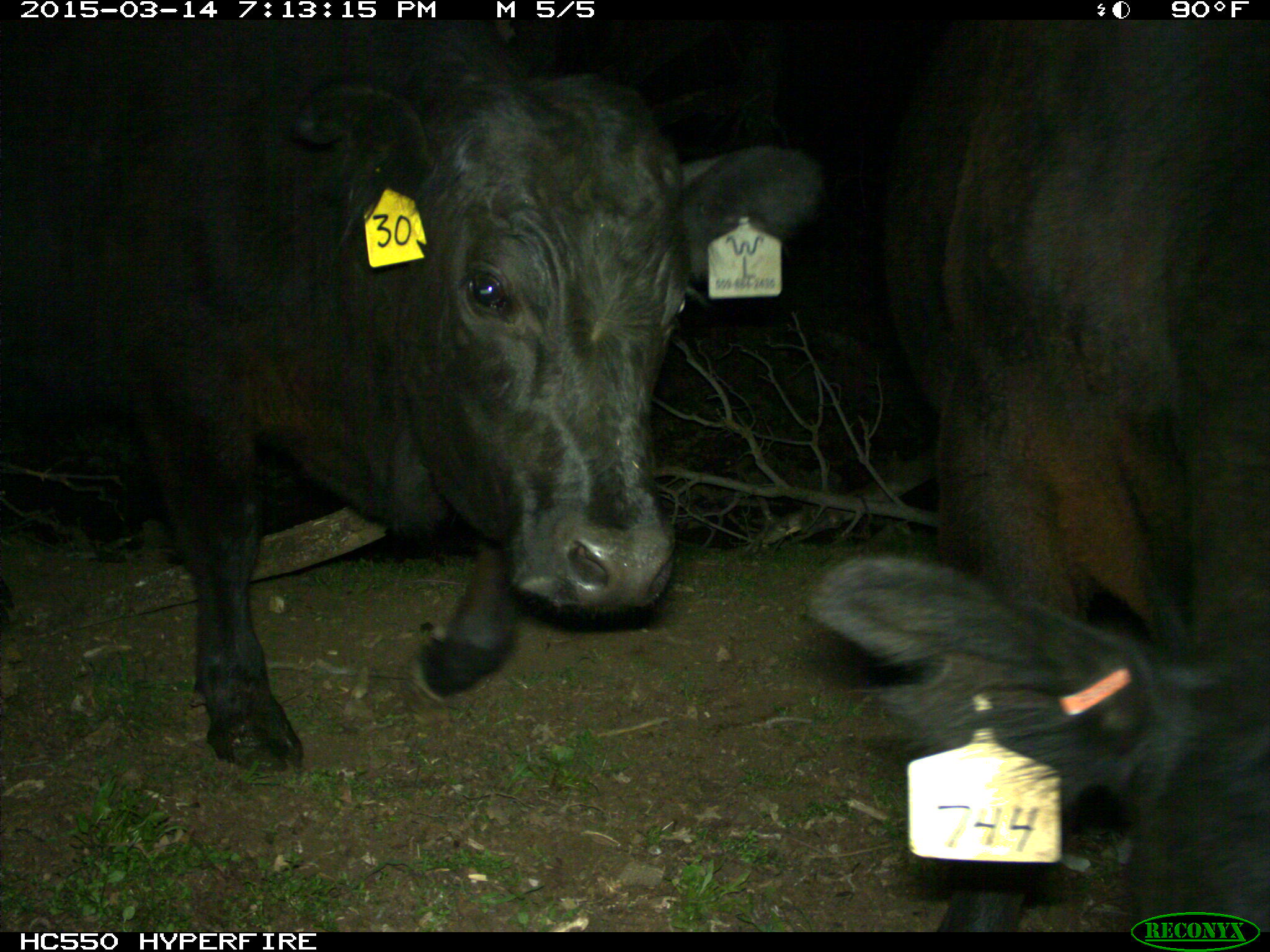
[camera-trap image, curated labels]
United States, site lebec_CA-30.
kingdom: Animalia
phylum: Chordata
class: Mammalia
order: Artiodactyla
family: Bovidae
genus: Bos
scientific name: Bos taurus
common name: domestic cow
Bos taurus (domestic cow).